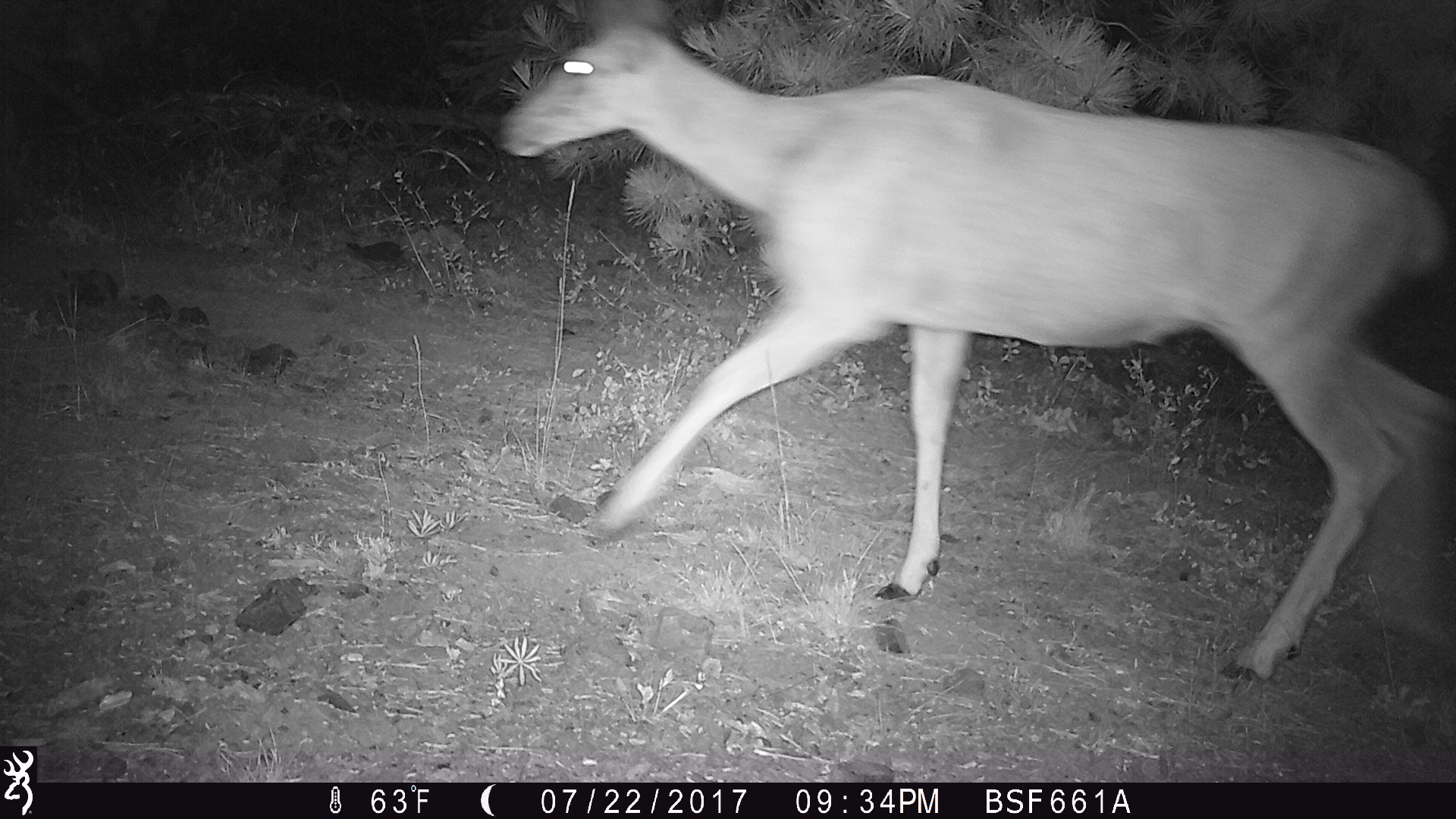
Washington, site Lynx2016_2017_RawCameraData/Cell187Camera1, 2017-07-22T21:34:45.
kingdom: Animalia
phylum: Chordata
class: Mammalia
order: Artiodactyla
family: Cervidae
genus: Odocoileus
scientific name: Odocoileus hemionus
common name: mule deer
Odocoileus hemionus (mule deer). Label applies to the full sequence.